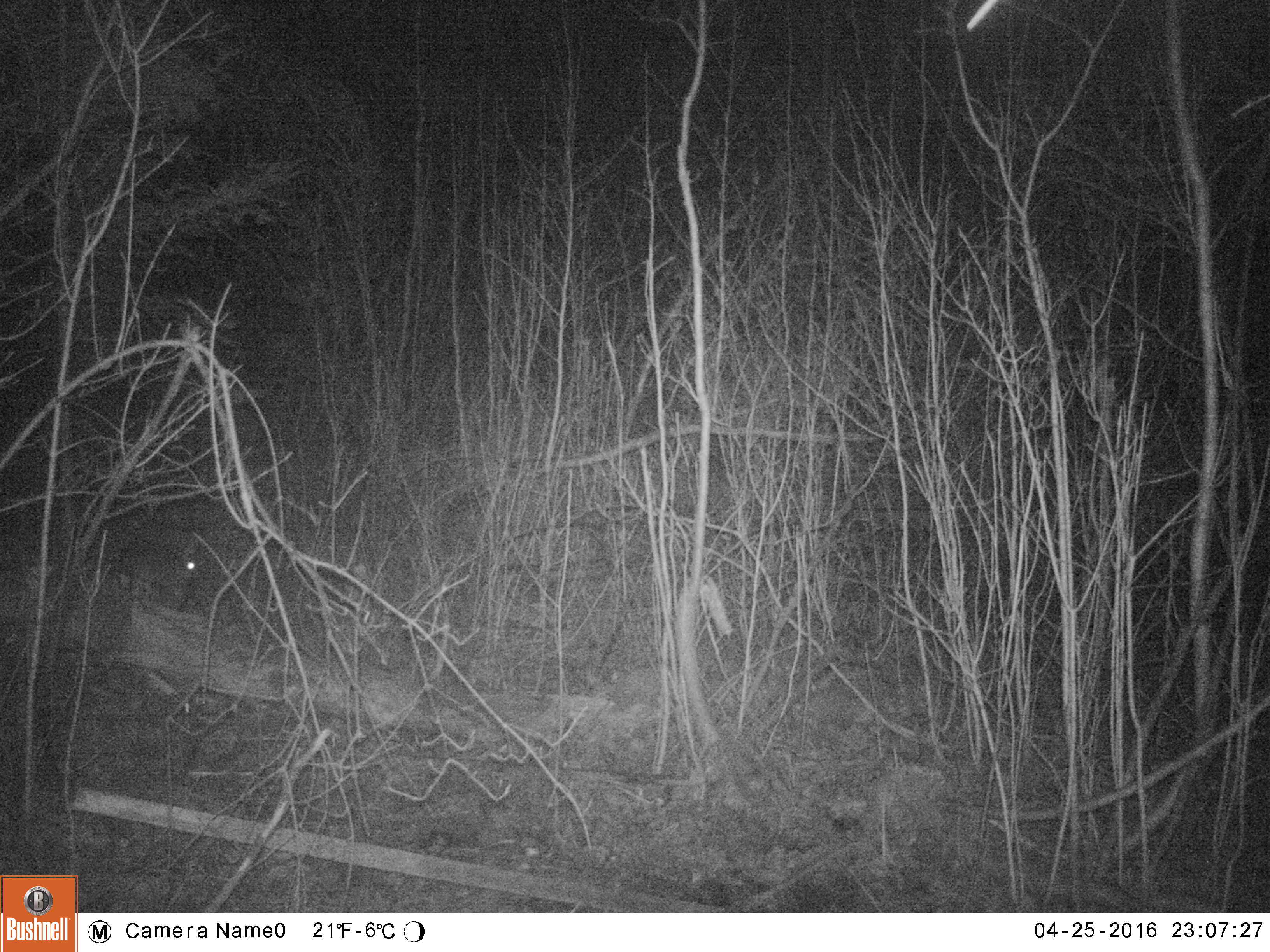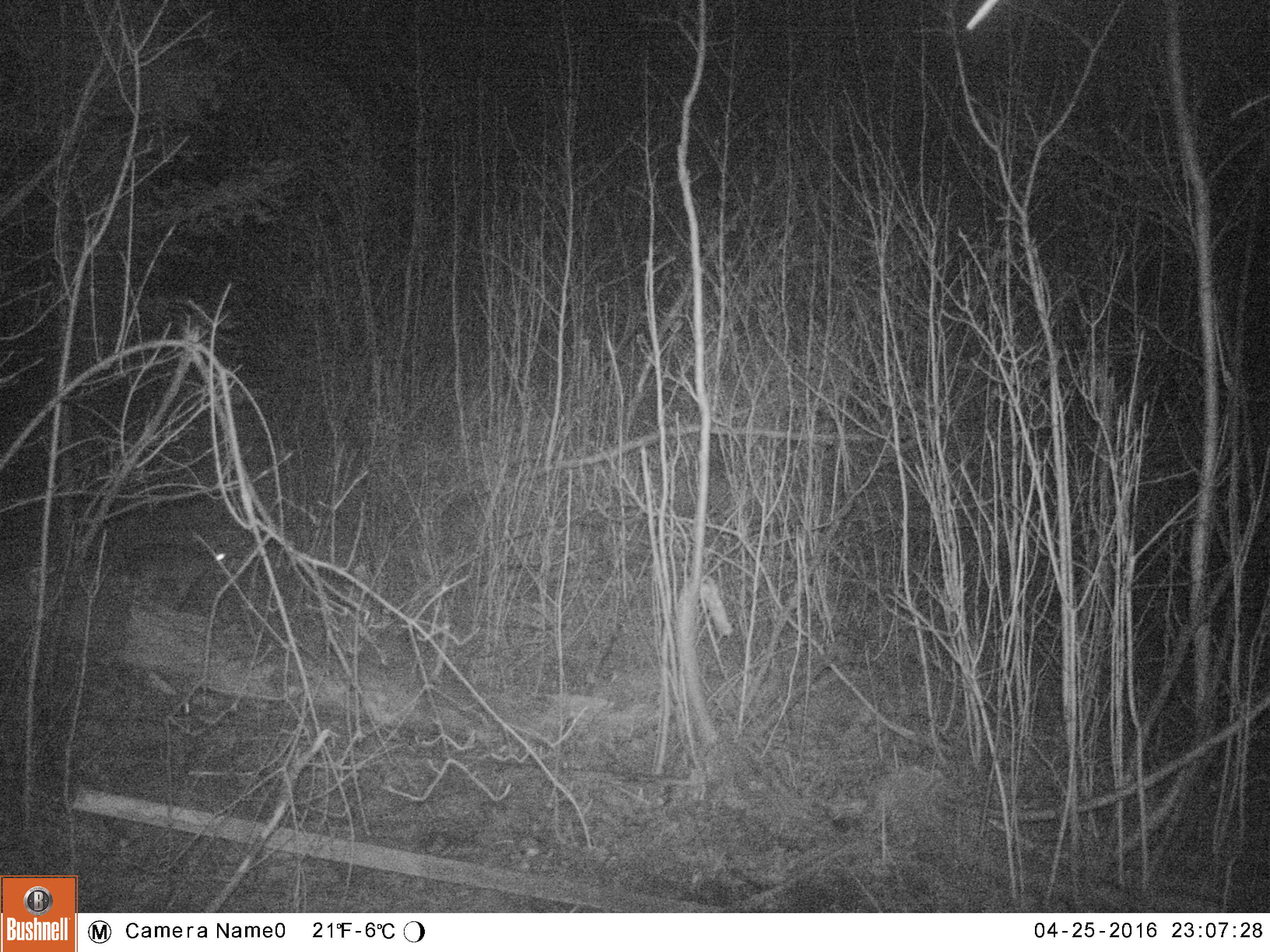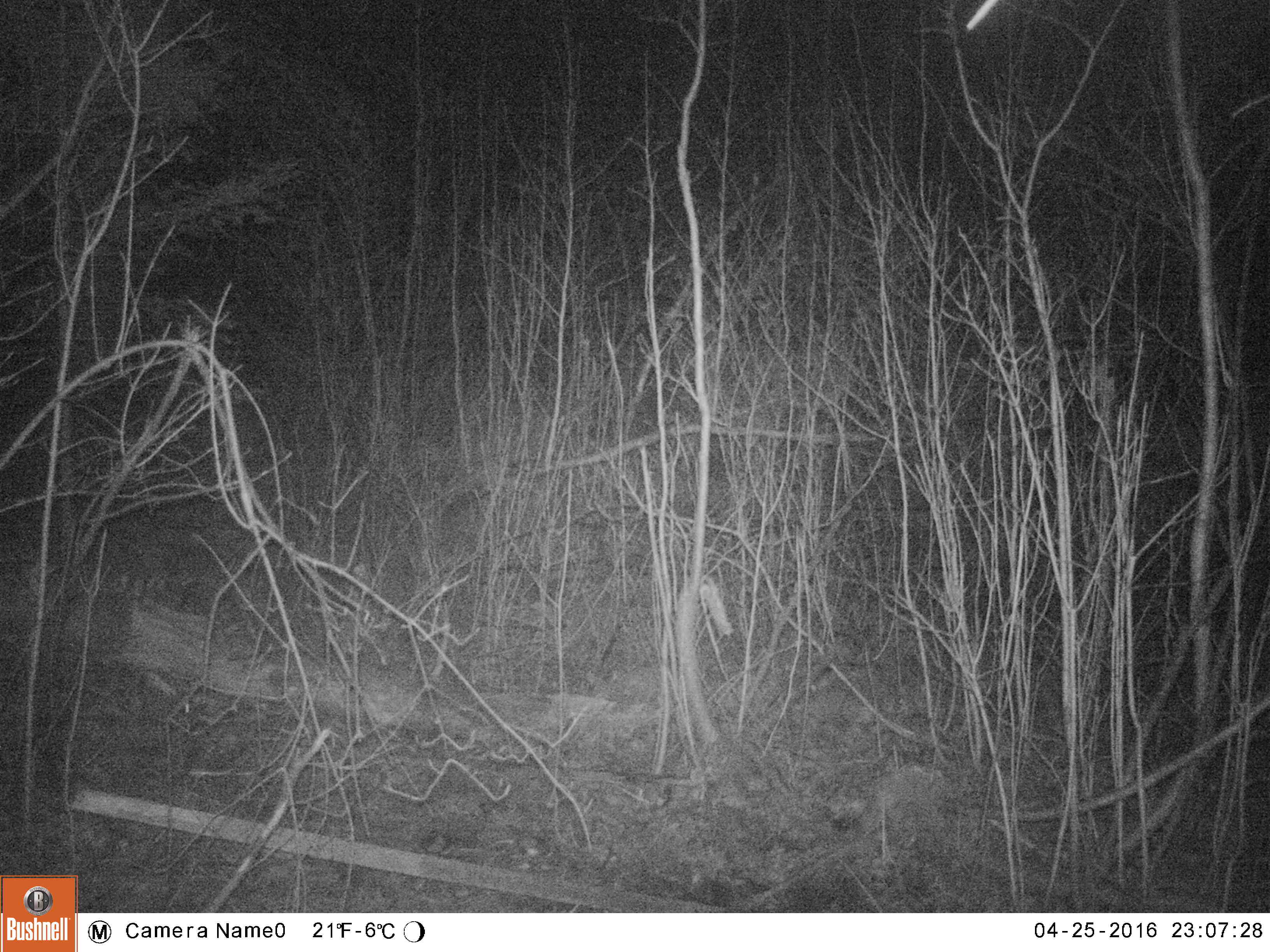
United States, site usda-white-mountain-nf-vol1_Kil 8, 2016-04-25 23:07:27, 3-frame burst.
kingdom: Animalia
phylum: Chordata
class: Mammalia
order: Lagomorpha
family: Leporidae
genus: Lepus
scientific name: Lepus americanus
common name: snowshoe hare